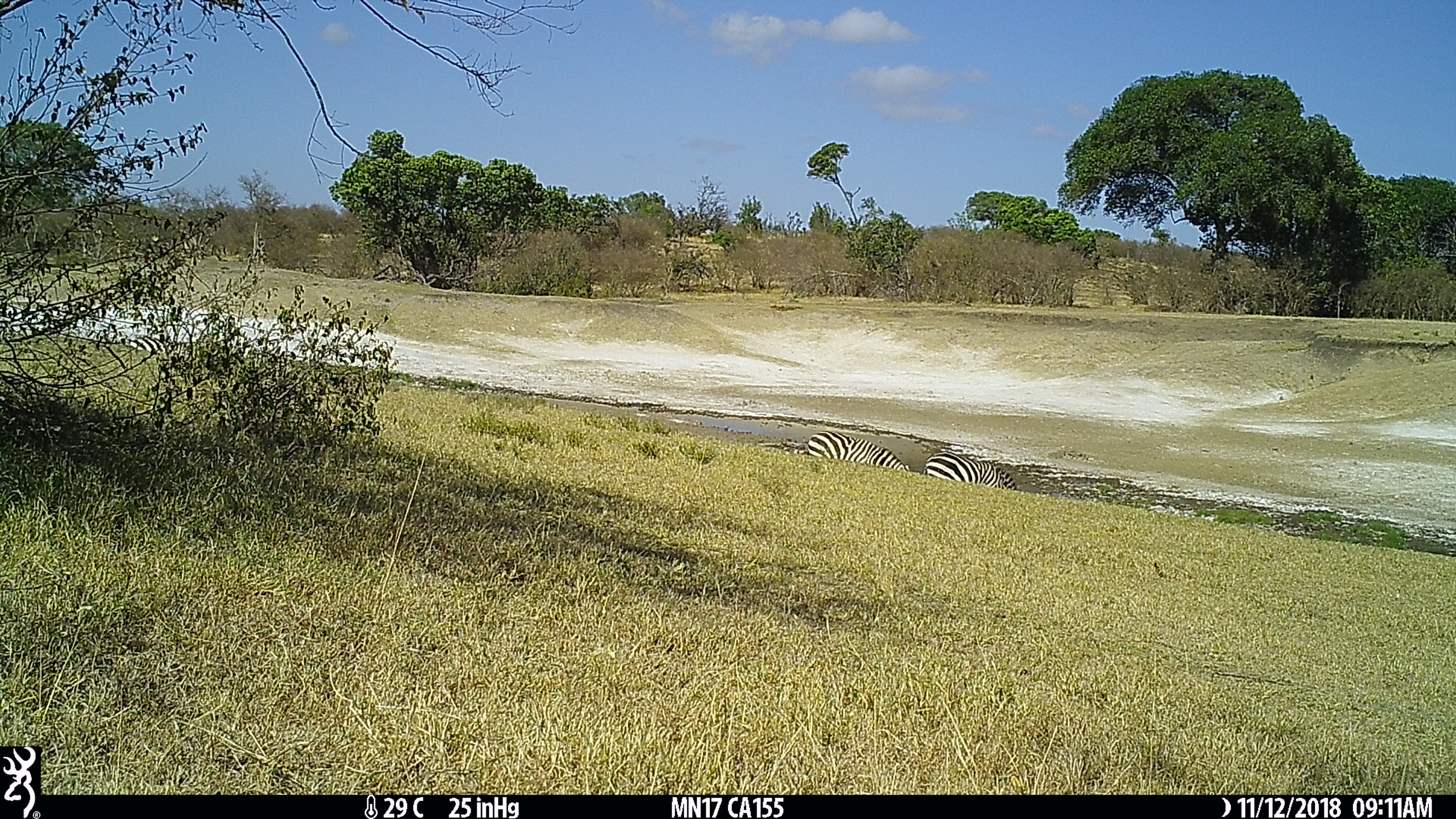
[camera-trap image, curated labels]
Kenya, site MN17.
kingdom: Animalia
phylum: Chordata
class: Mammalia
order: Perissodactyla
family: Equidae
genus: Equus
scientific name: Equus quagga burchellii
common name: burchell's zebra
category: zebra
Zebra (burchell's zebra) (Equus quagga burchellii).